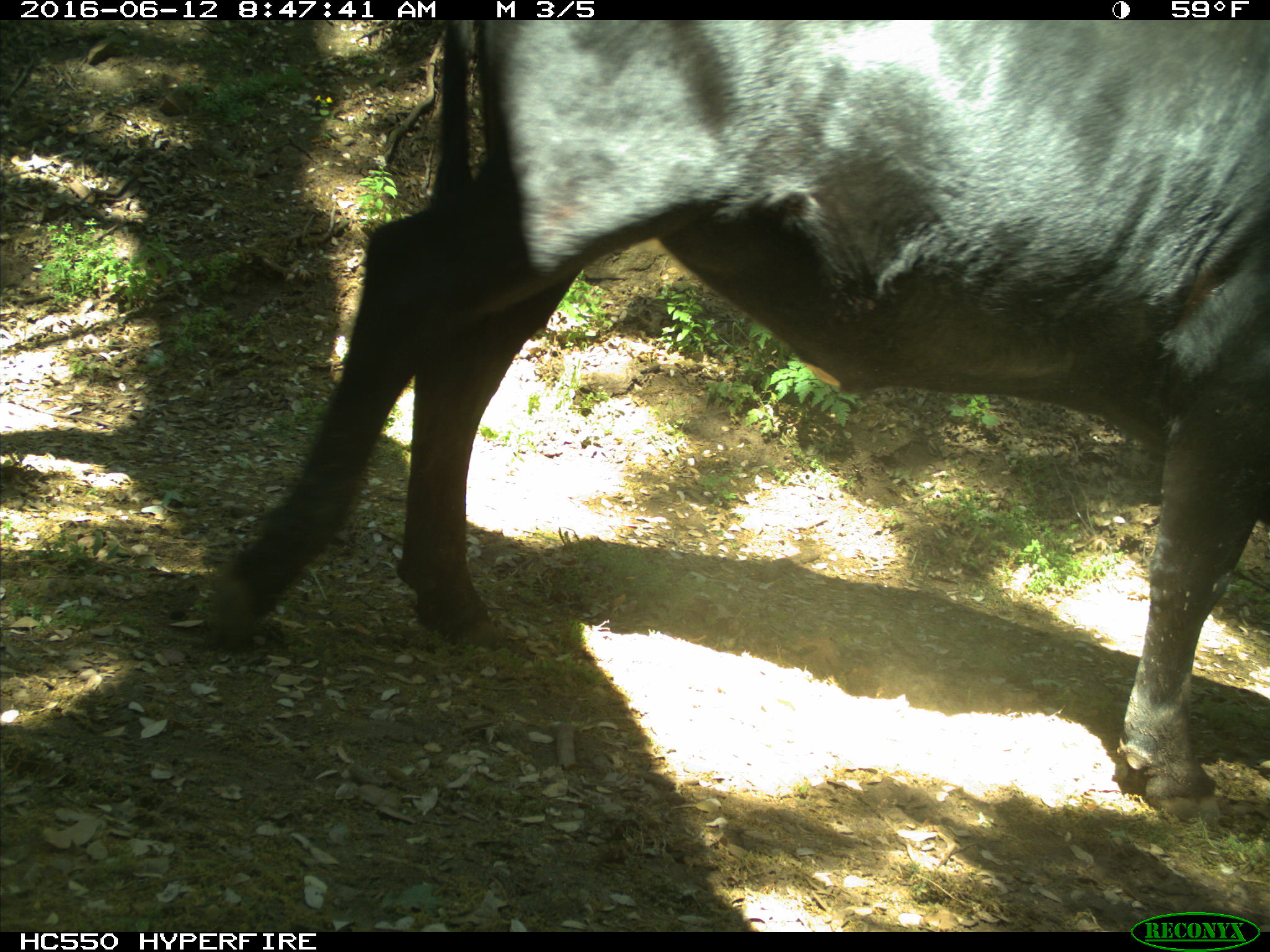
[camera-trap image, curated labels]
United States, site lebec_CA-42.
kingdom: Animalia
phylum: Chordata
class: Mammalia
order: Artiodactyla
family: Bovidae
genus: Bos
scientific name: Bos taurus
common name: domestic cow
Bos taurus (domestic cow).